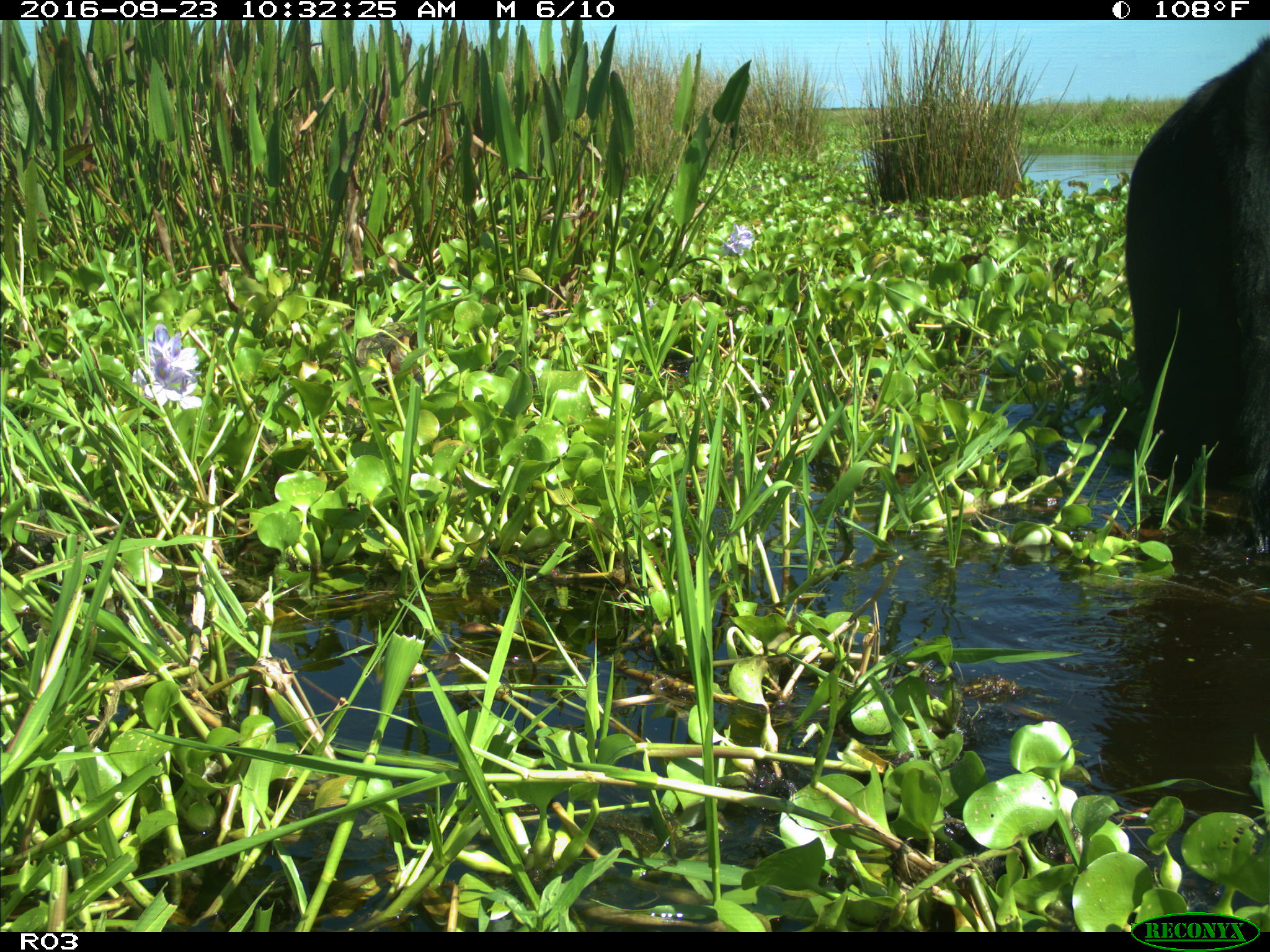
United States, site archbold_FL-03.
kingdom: Animalia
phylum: Chordata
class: Mammalia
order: Artiodactyla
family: Bovidae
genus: Bos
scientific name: Bos taurus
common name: domestic cow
Bos taurus (domestic cow).